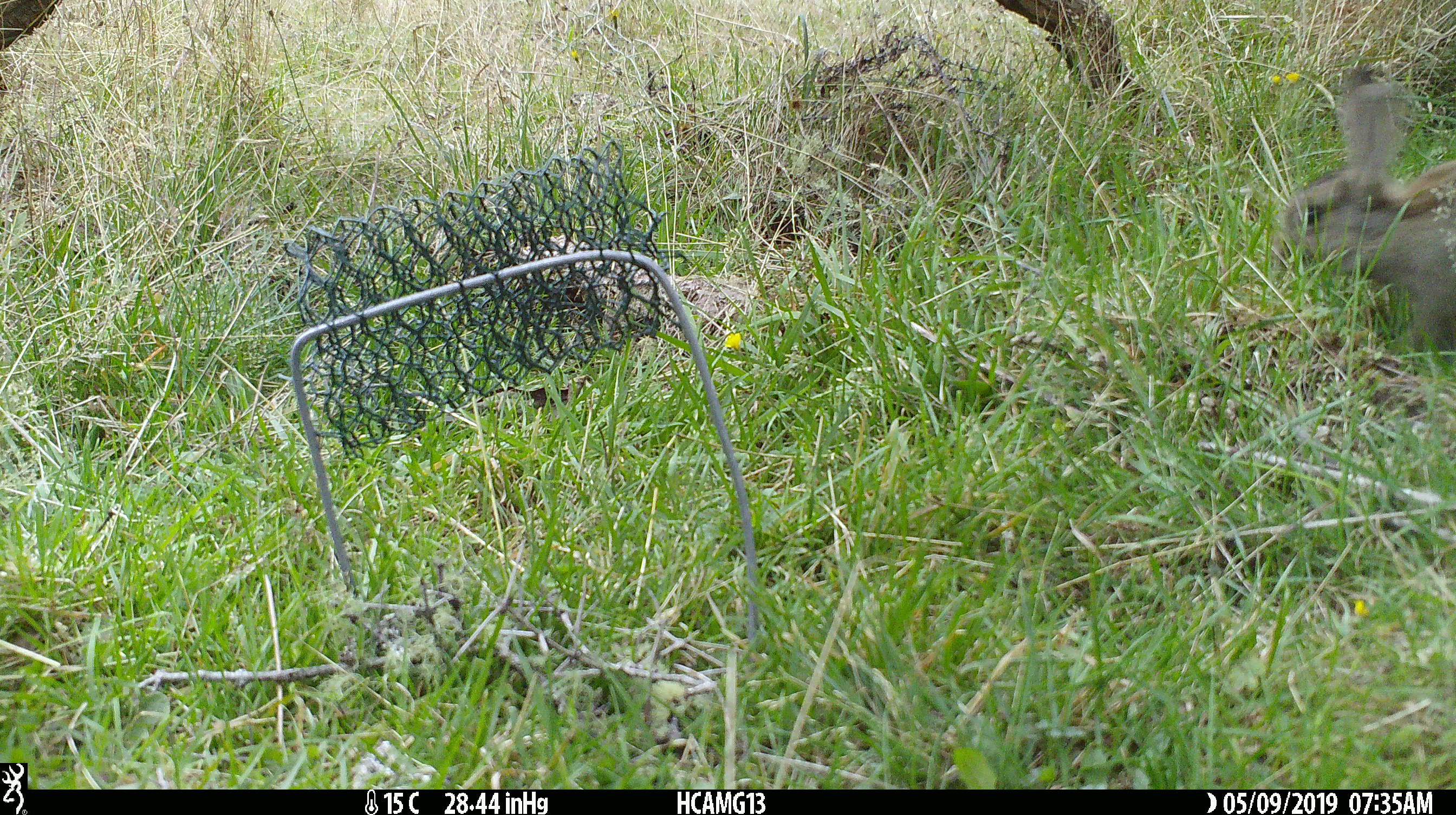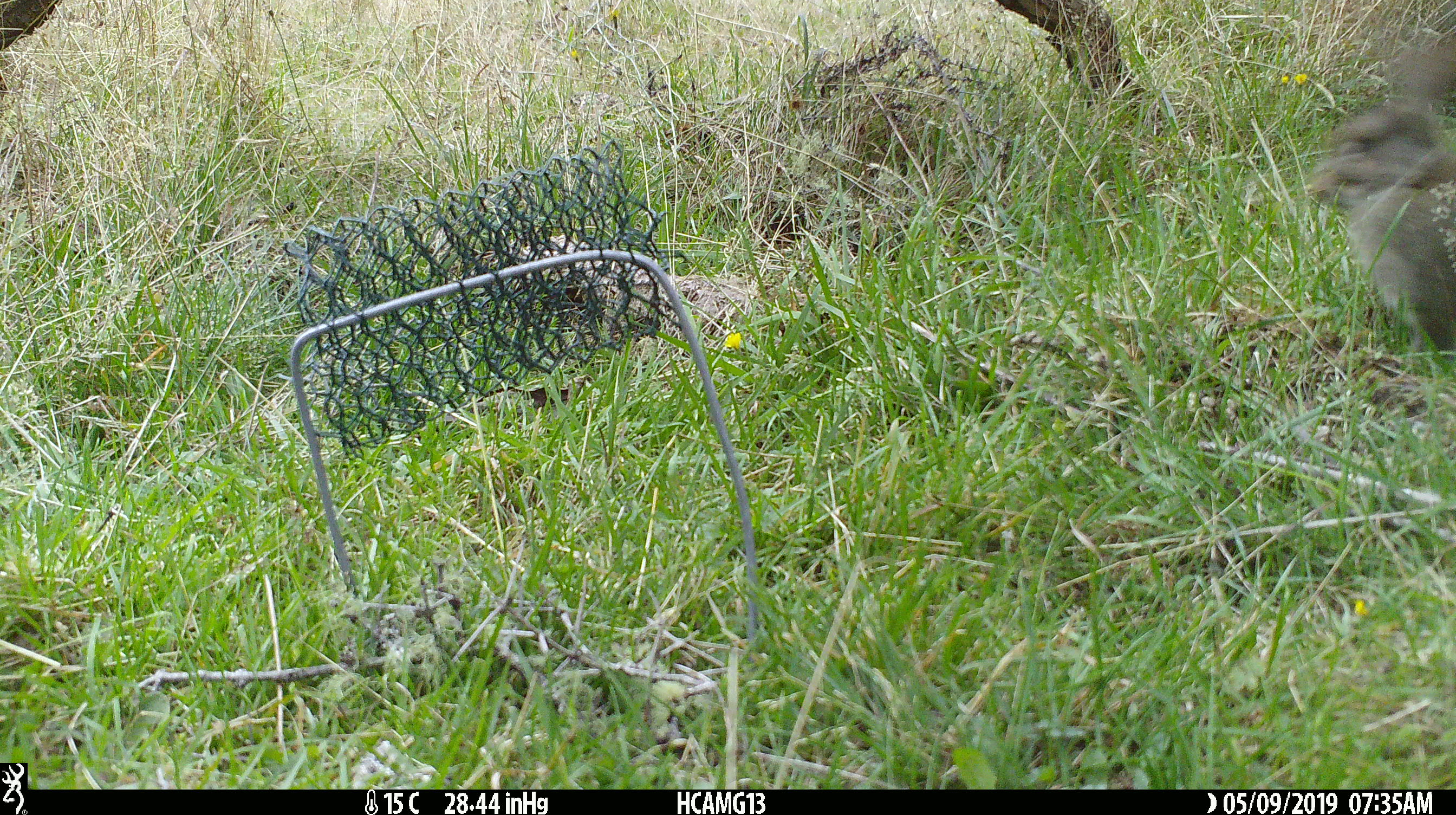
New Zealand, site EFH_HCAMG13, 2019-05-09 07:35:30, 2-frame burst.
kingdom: Animalia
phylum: Chordata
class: Mammalia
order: Lagomorpha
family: Leporidae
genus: Oryctolagus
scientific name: Oryctolagus cuniculus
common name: european rabbit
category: rabbit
Rabbit (european rabbit) (Oryctolagus cuniculus).